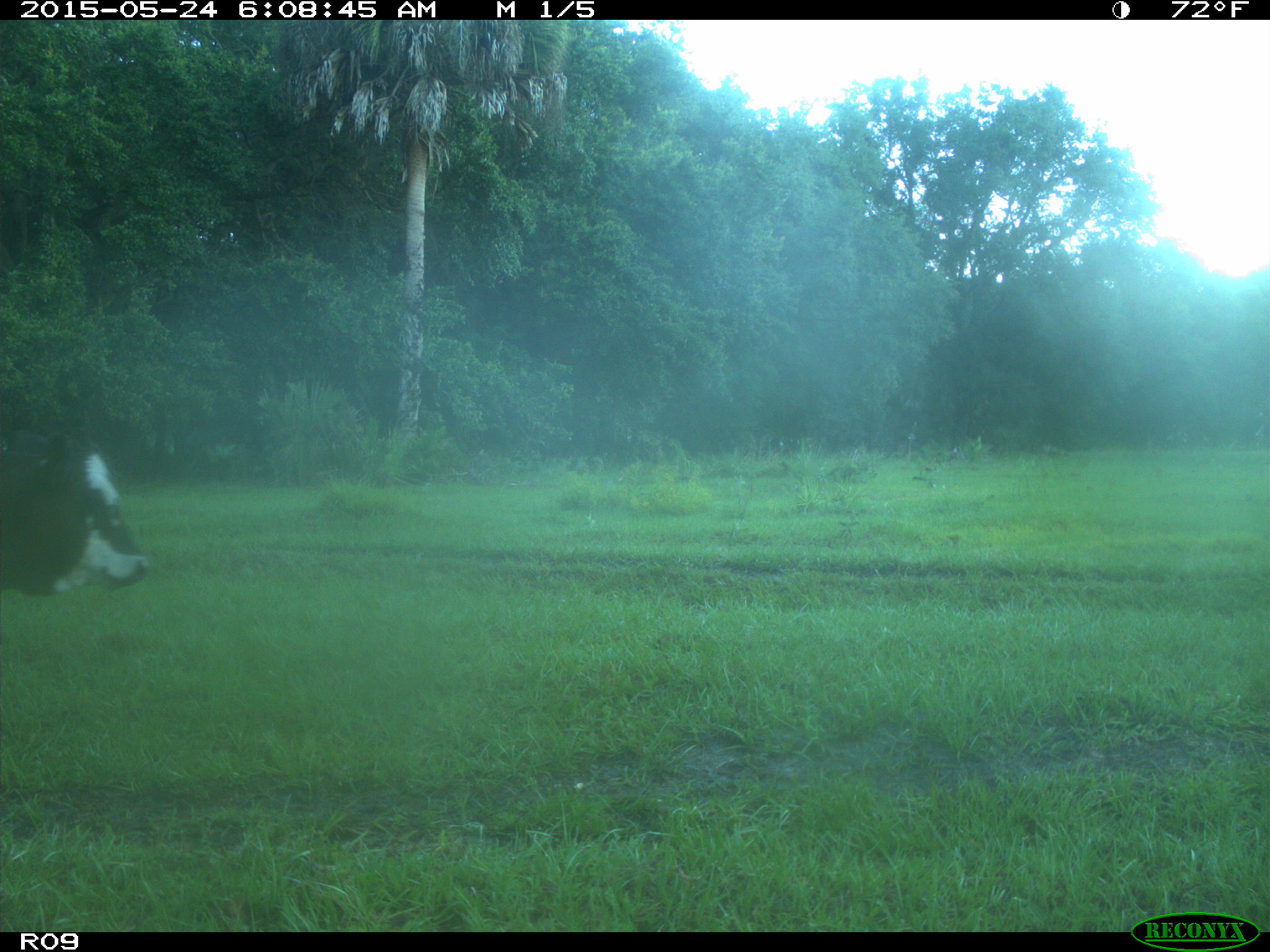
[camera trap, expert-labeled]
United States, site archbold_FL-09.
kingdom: Animalia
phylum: Chordata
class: Mammalia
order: Artiodactyla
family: Bovidae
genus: Bos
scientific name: Bos taurus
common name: domestic cow